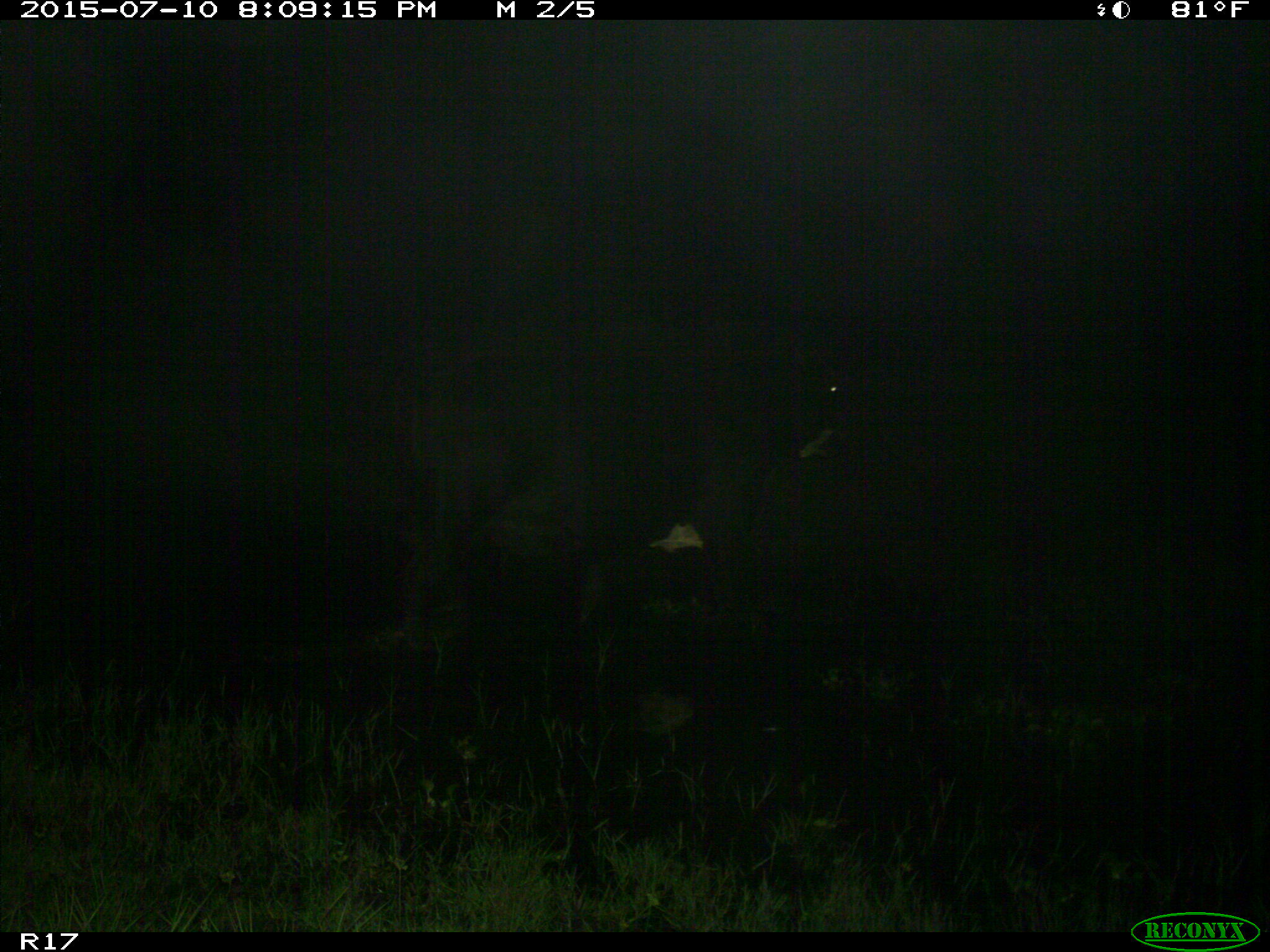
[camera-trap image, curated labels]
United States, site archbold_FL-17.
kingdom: Animalia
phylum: Chordata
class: Mammalia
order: Artiodactyla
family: Bovidae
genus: Bos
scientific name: Bos taurus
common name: domestic cow